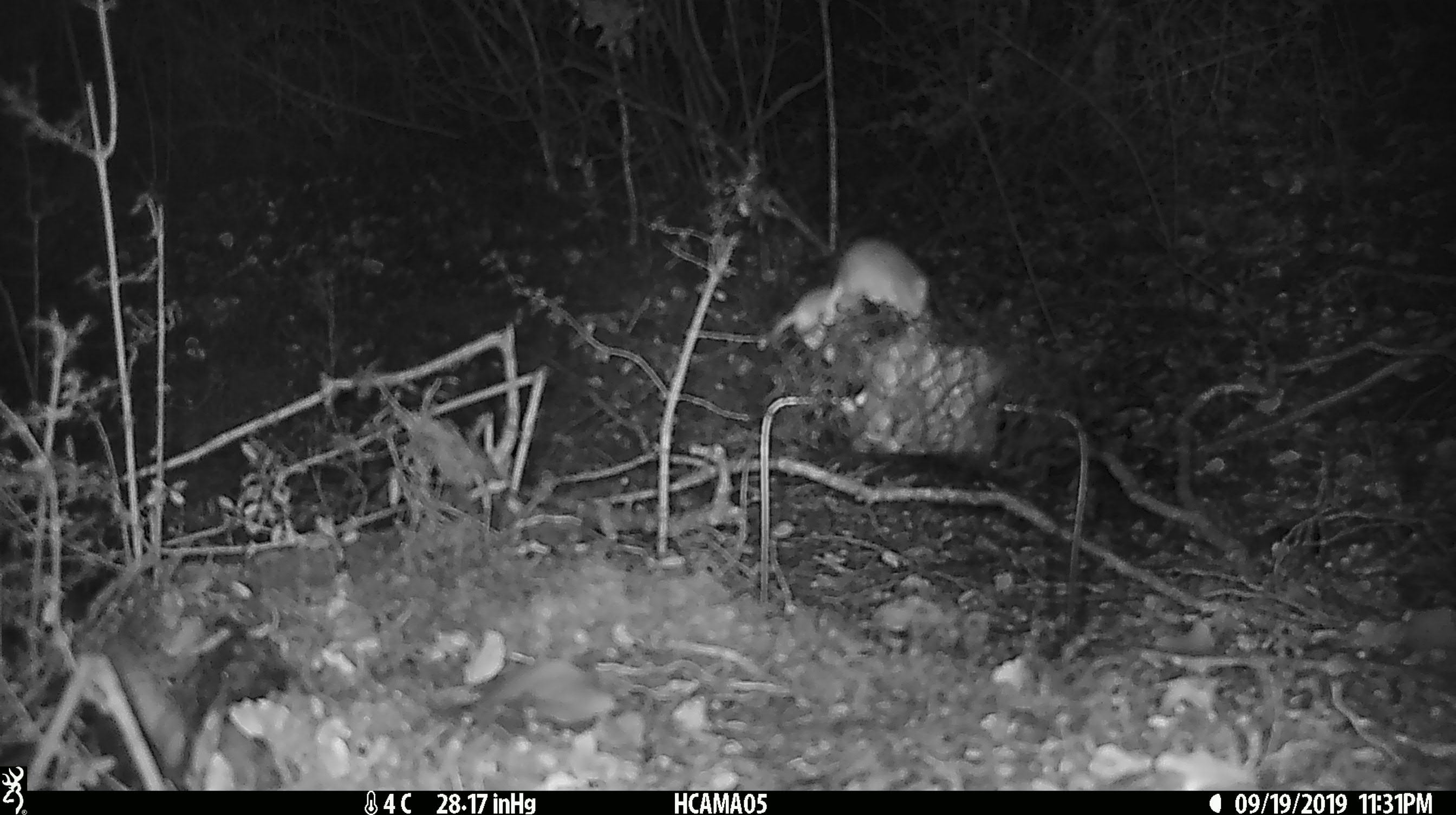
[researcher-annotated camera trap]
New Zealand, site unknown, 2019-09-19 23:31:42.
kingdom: Animalia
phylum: Chordata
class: Mammalia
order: Rodentia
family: Muridae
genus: Mus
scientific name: Mus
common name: mouse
Mouse (Mus).